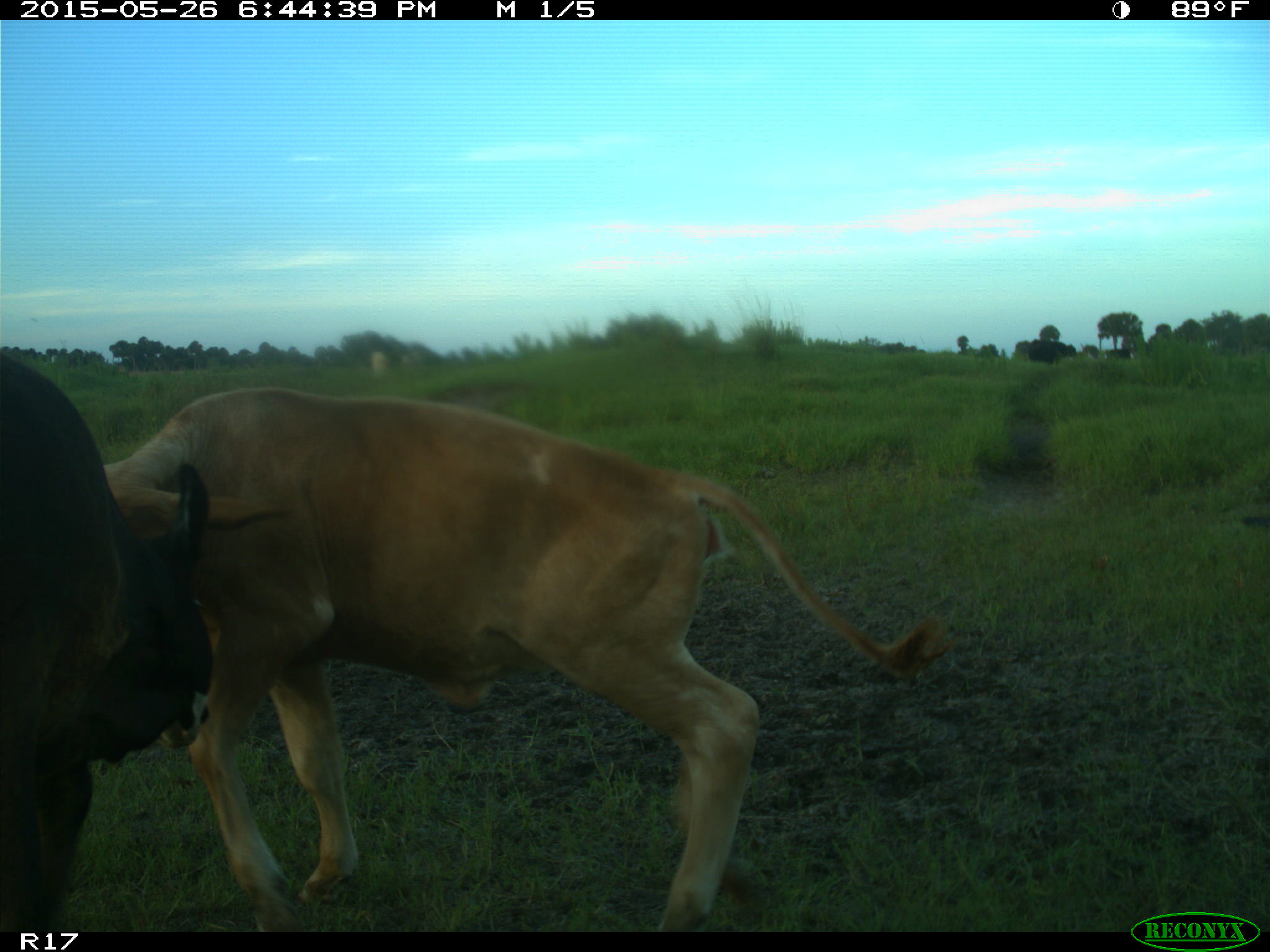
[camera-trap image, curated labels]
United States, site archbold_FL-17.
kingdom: Animalia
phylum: Chordata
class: Mammalia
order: Artiodactyla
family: Bovidae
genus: Bos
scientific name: Bos taurus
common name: domestic cow